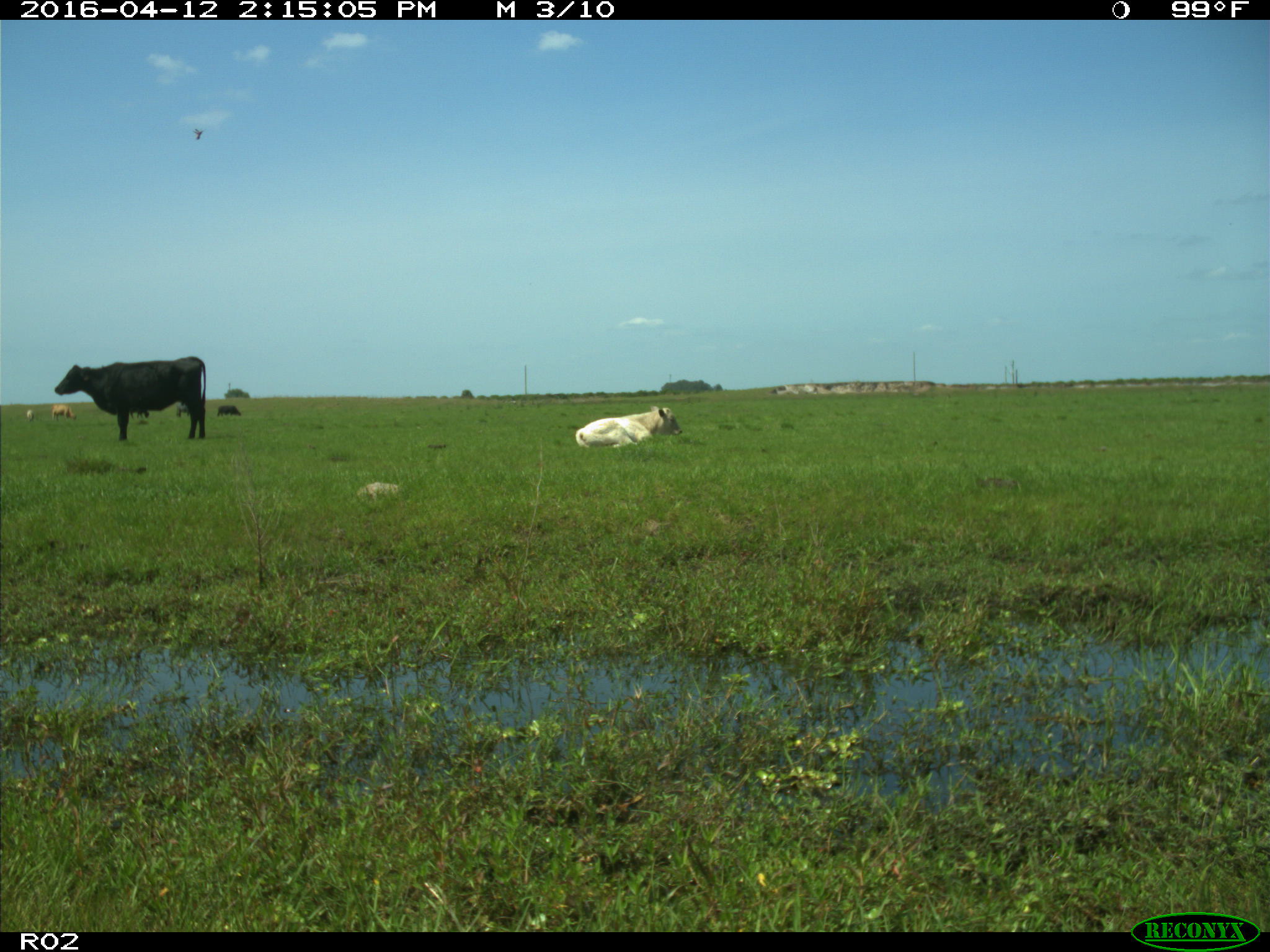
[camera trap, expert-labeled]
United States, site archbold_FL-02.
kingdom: Animalia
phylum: Chordata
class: Mammalia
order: Artiodactyla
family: Bovidae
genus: Bos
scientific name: Bos taurus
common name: domestic cow